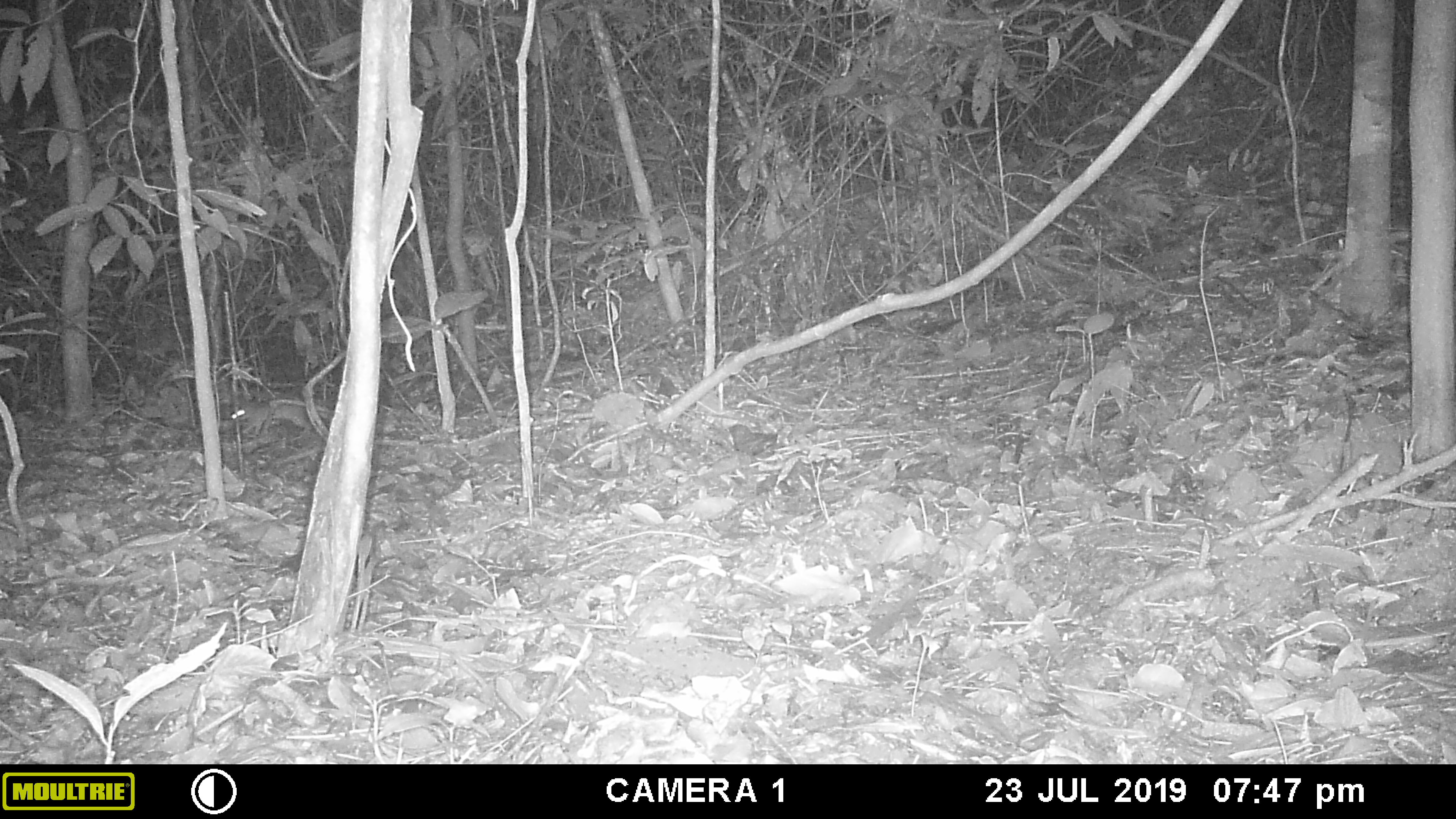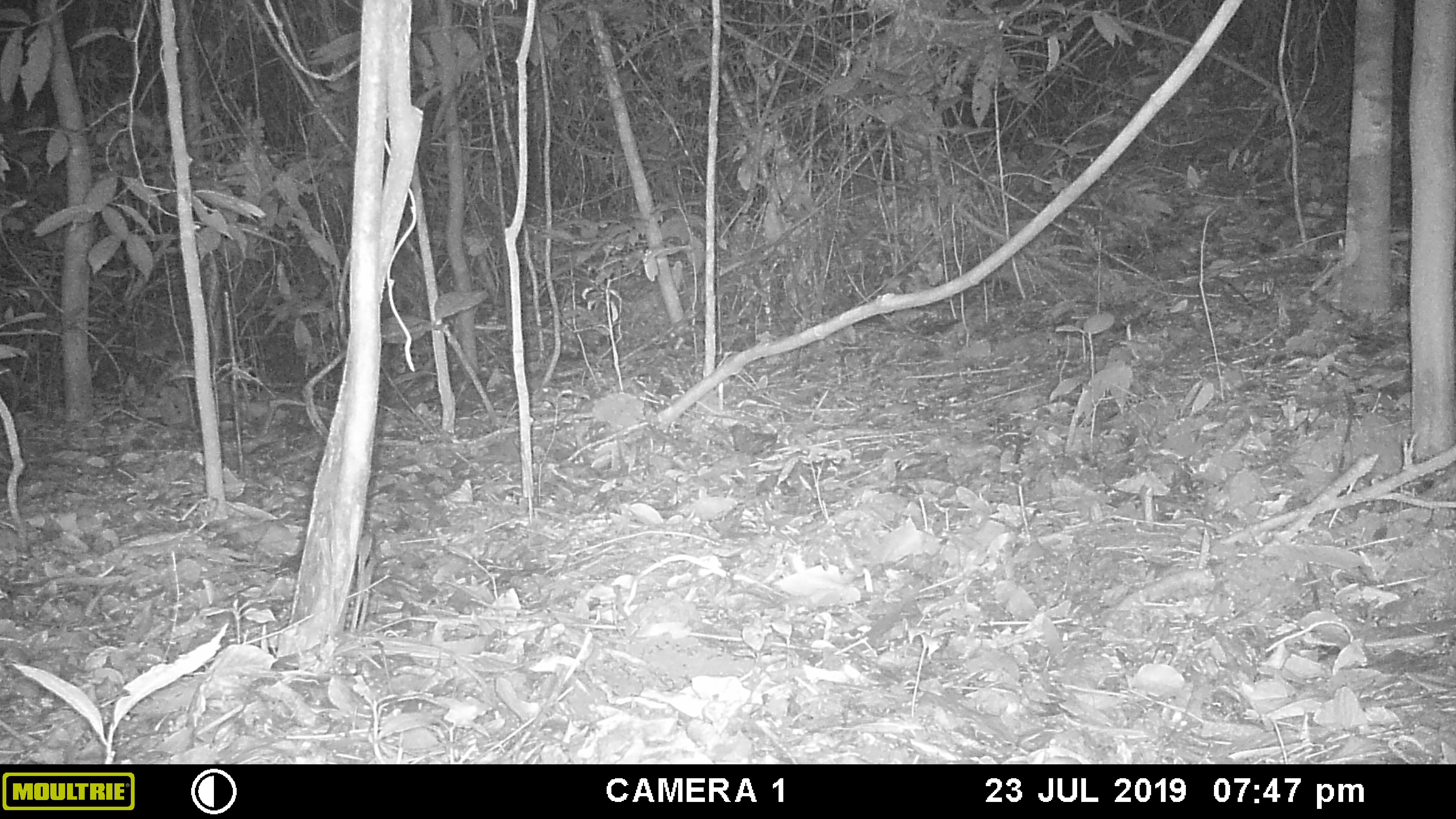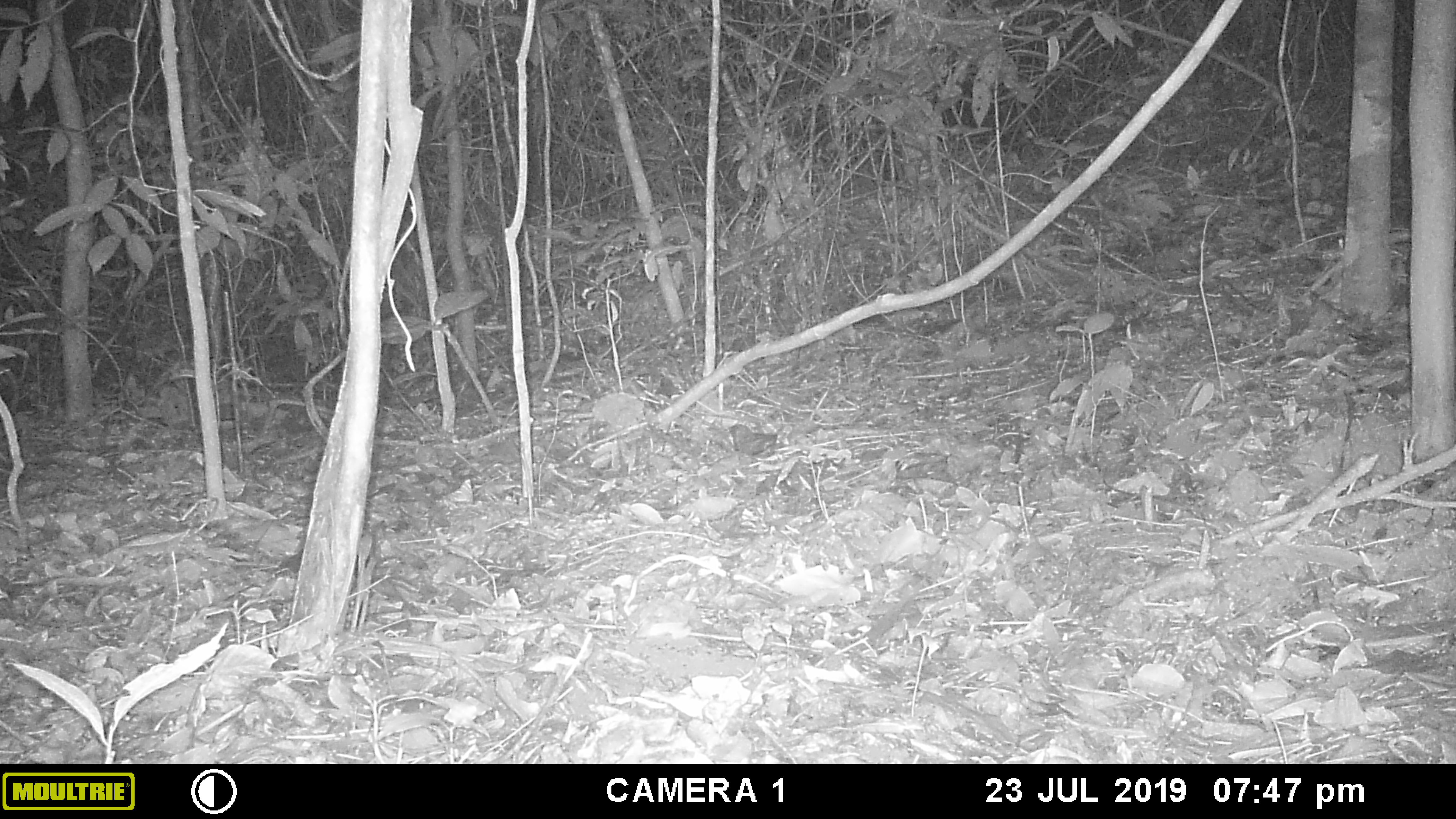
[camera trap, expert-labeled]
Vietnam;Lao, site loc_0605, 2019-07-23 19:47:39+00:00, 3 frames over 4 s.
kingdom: Animalia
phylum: Chordata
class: Mammalia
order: Rodentia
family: Muridae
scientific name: Muridae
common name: old-world mice and rats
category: unidentified murid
Unidentified murid (old-world mice and rats) (Muridae). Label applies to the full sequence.